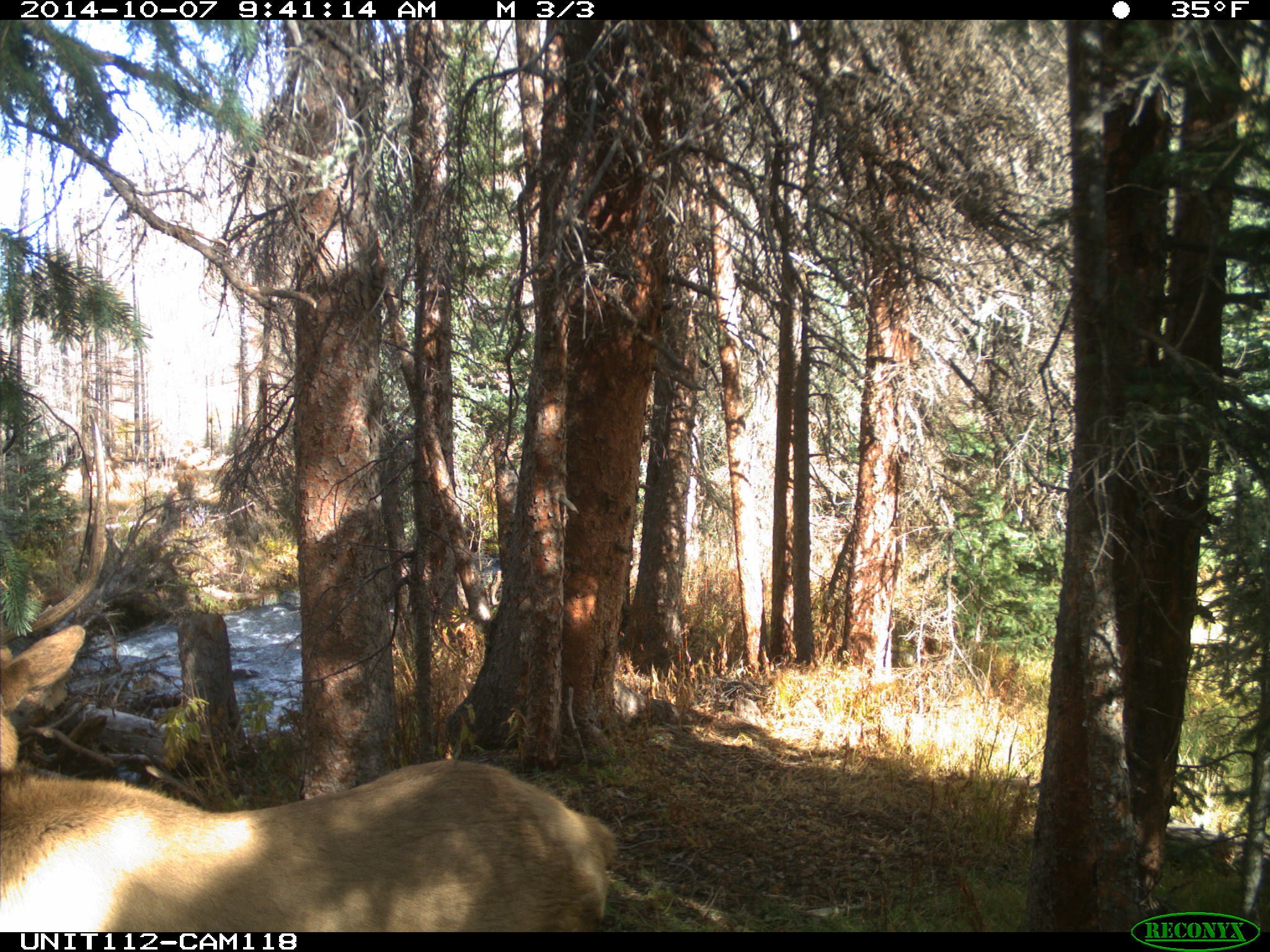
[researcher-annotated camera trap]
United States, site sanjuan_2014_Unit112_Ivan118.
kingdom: Animalia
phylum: Chordata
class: Mammalia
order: Artiodactyla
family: Cervidae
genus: Cervus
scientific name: Cervus elaphus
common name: red deer